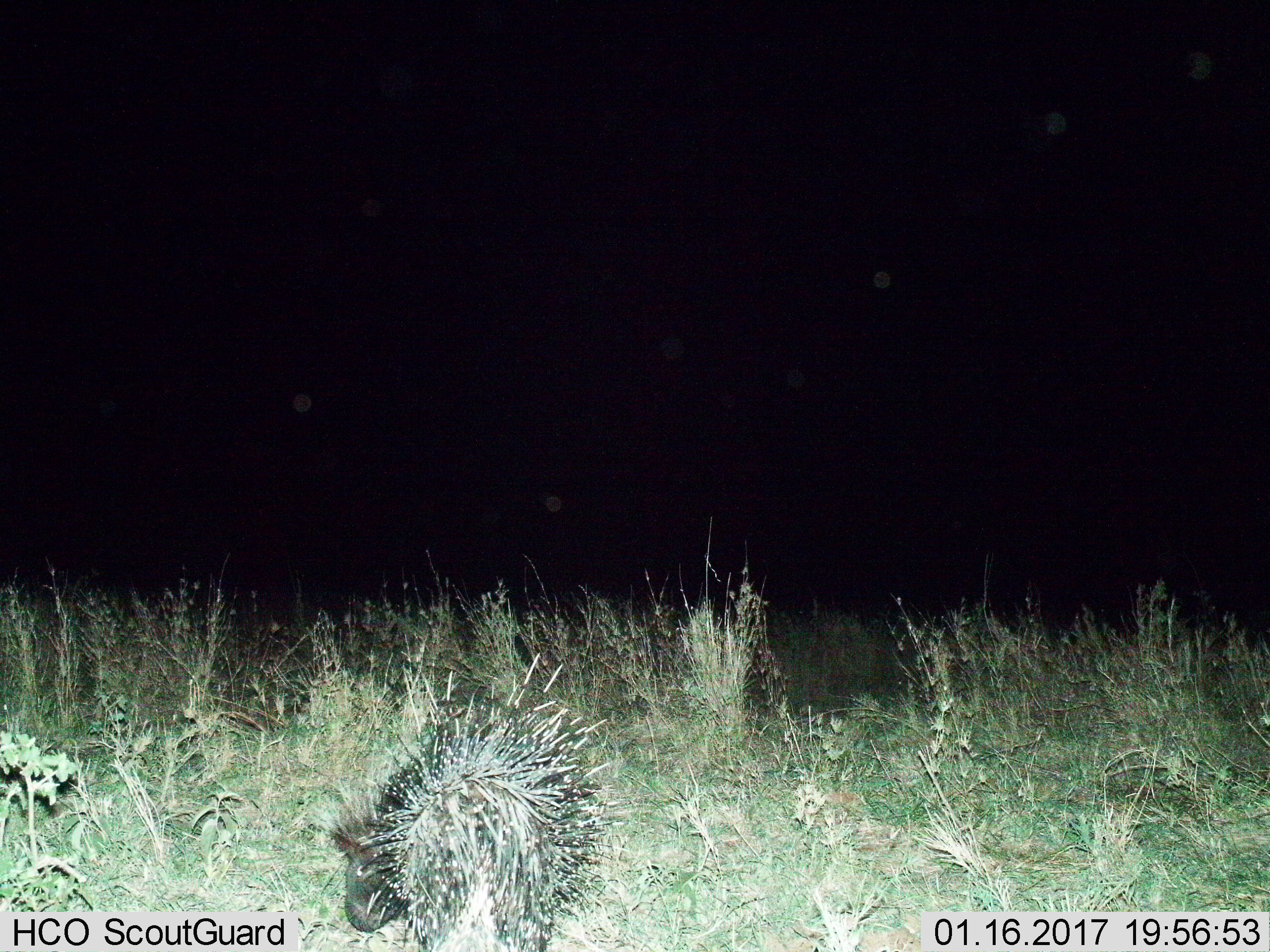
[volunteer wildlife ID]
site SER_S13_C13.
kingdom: Animalia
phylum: Chordata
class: Mammalia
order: Rodentia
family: Hystricidae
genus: Hystrix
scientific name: Hystrix cristata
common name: crested porcupine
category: porcupine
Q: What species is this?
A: Porcupine (crested porcupine) (Hystrix cristata).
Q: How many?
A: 1.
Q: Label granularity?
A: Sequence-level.